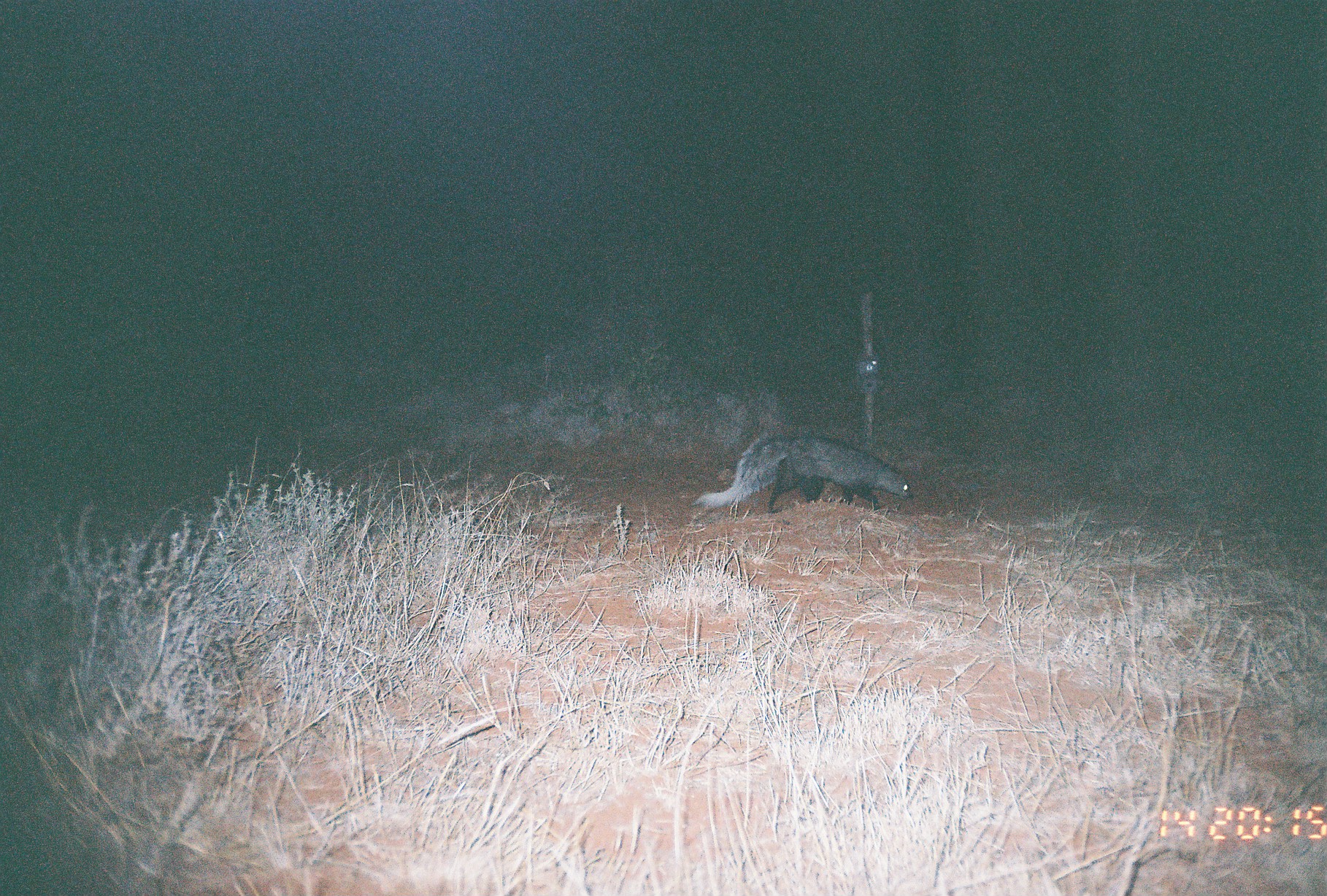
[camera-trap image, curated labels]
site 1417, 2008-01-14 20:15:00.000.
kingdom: Animalia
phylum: Chordata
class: Mammalia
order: Carnivora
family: Herpestidae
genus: Ichneumia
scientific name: Ichneumia albicauda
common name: white-tailed mongoose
Ichneumia albicauda (white-tailed mongoose), count 1.